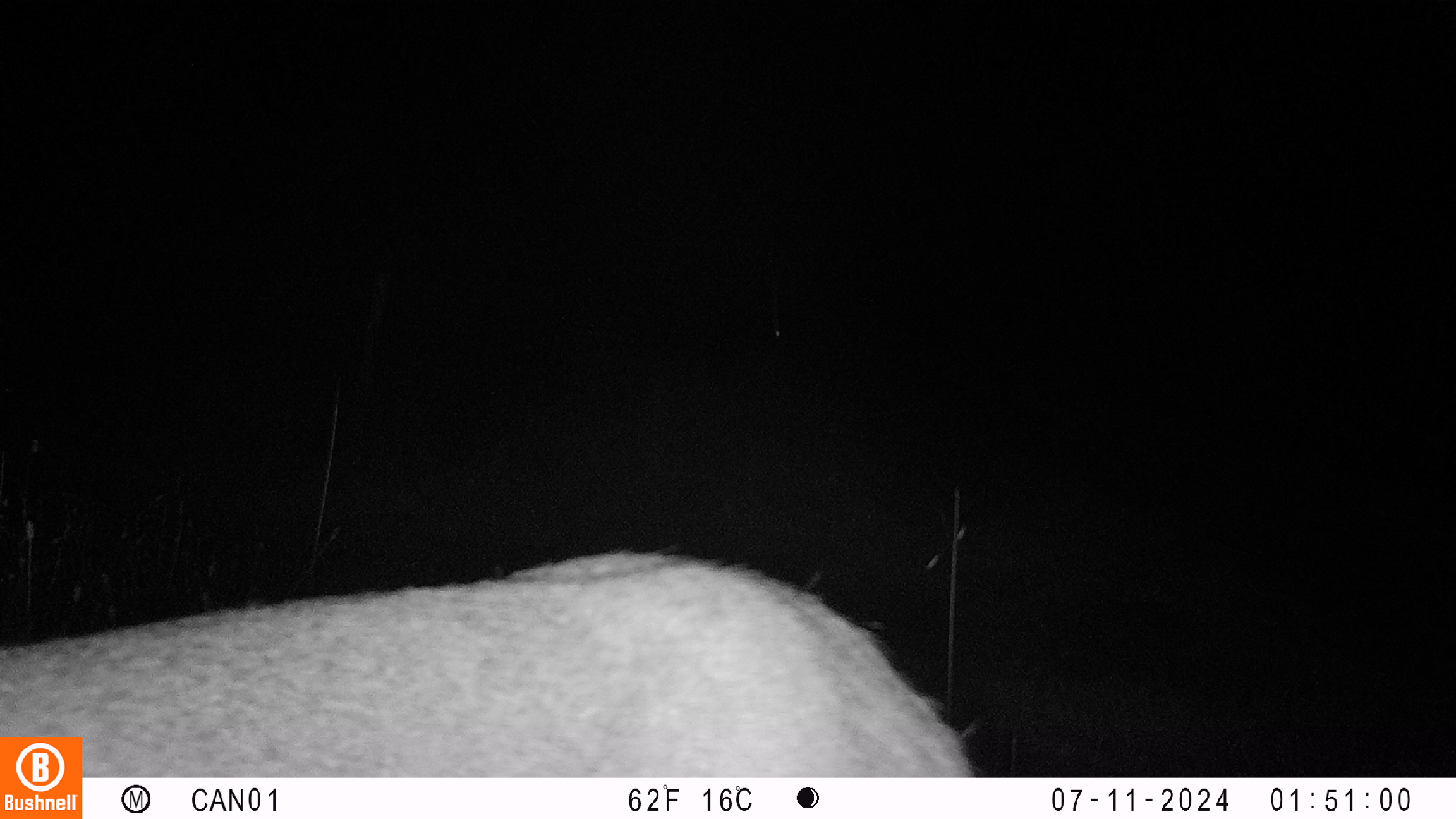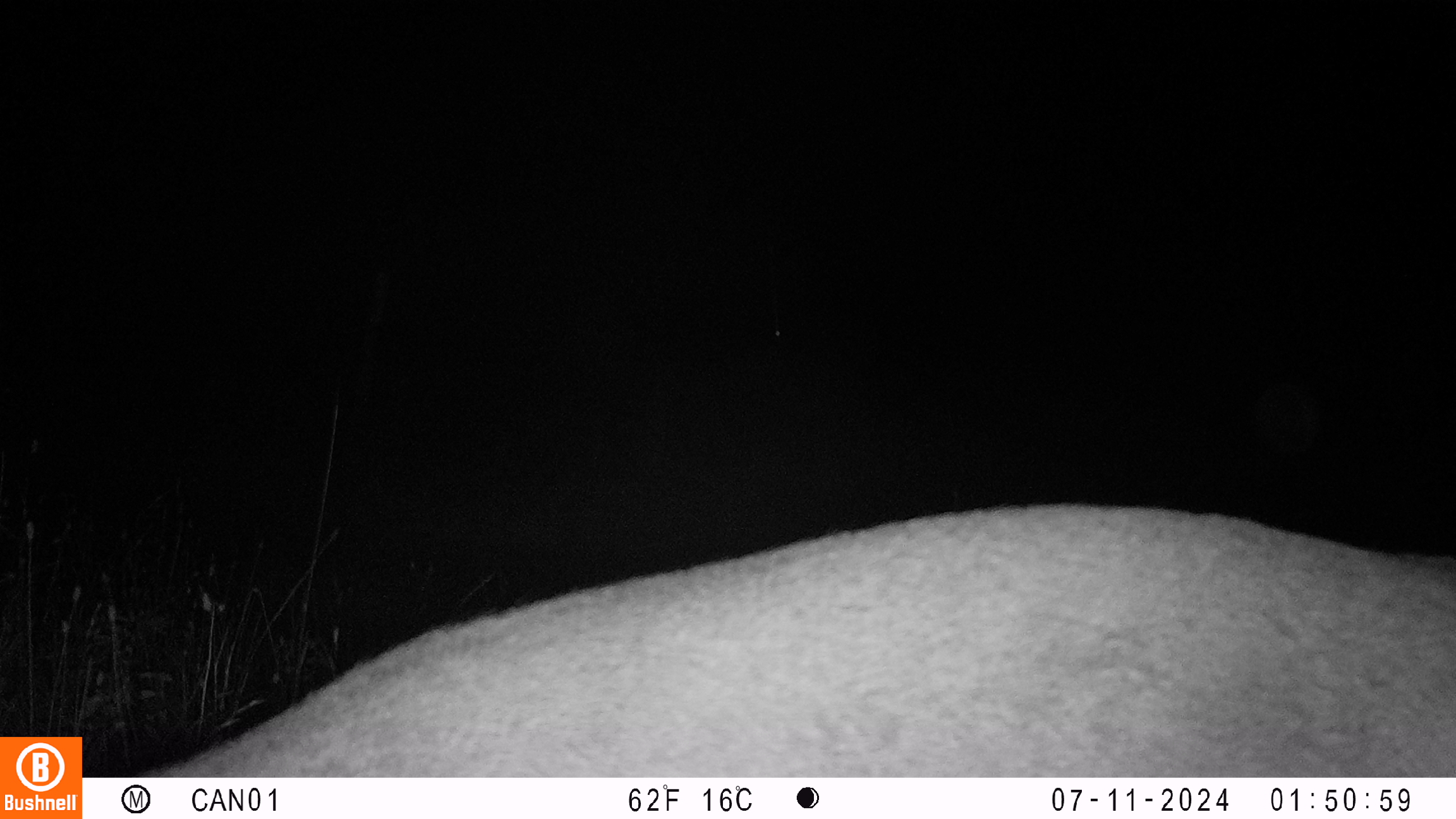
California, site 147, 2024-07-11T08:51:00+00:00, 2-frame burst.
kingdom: Animalia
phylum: Chordata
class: Mammalia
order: Artiodactyla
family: Cervidae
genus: Odocoileus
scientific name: Odocoileus hemionus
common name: mule deer